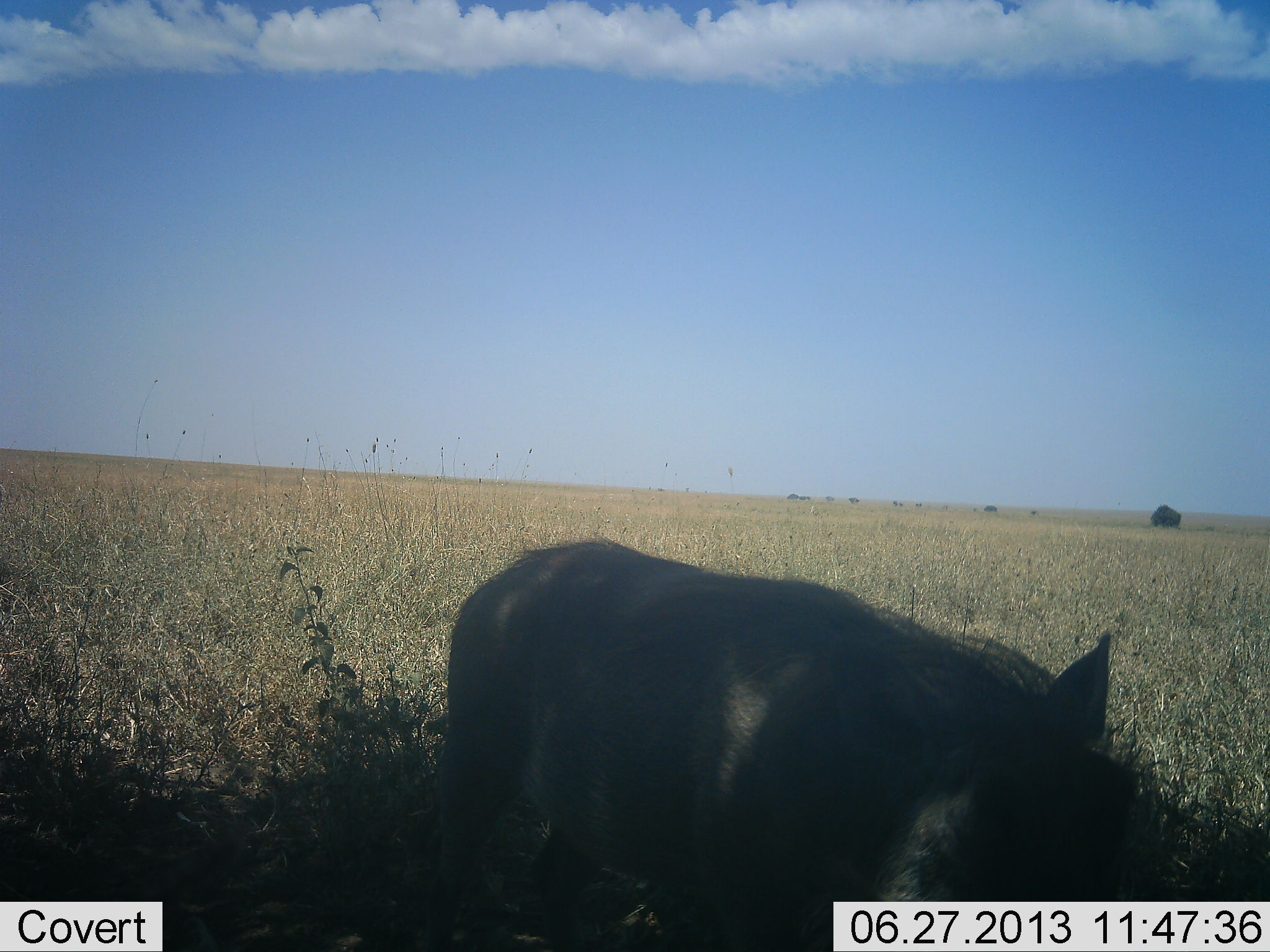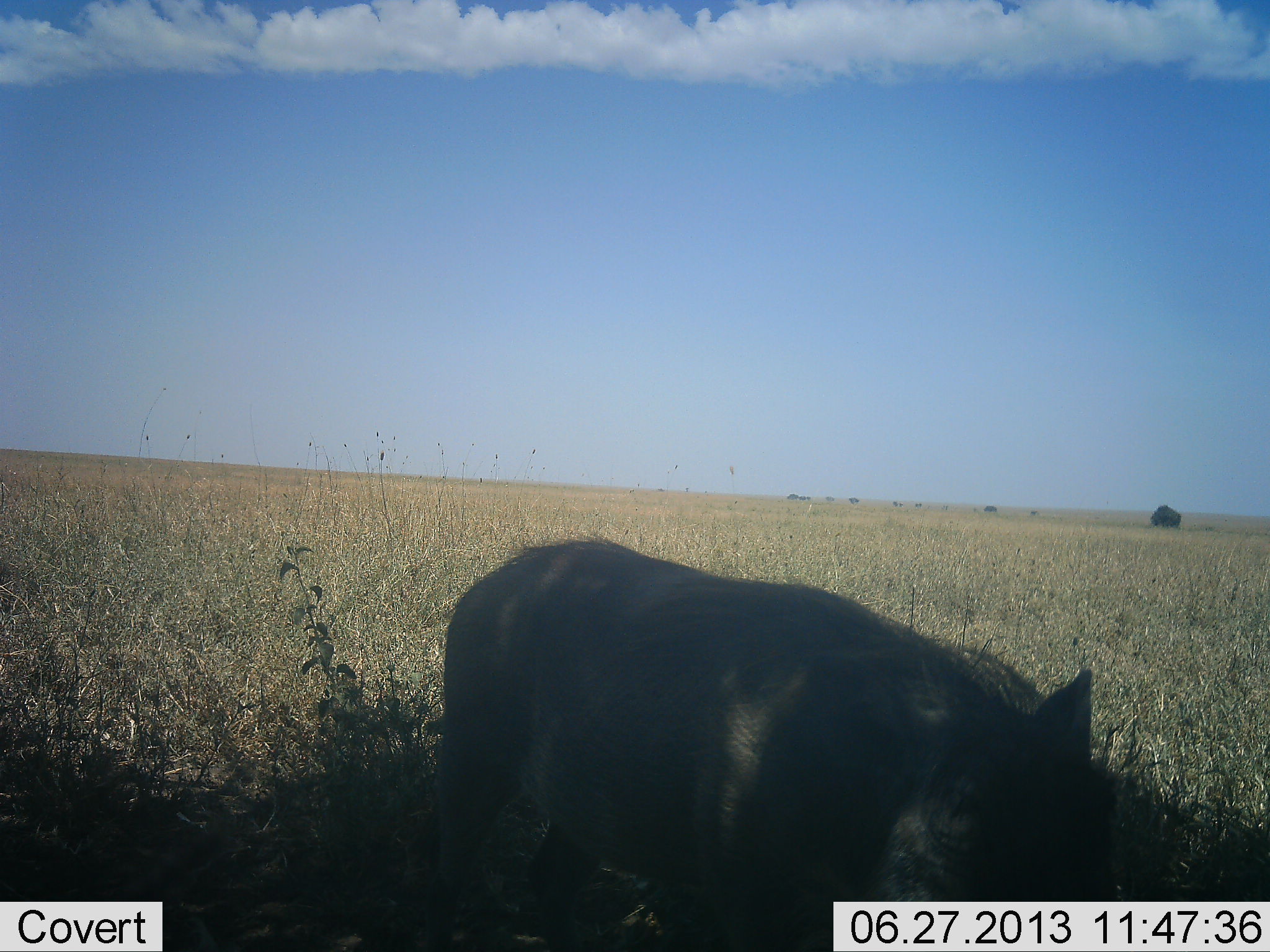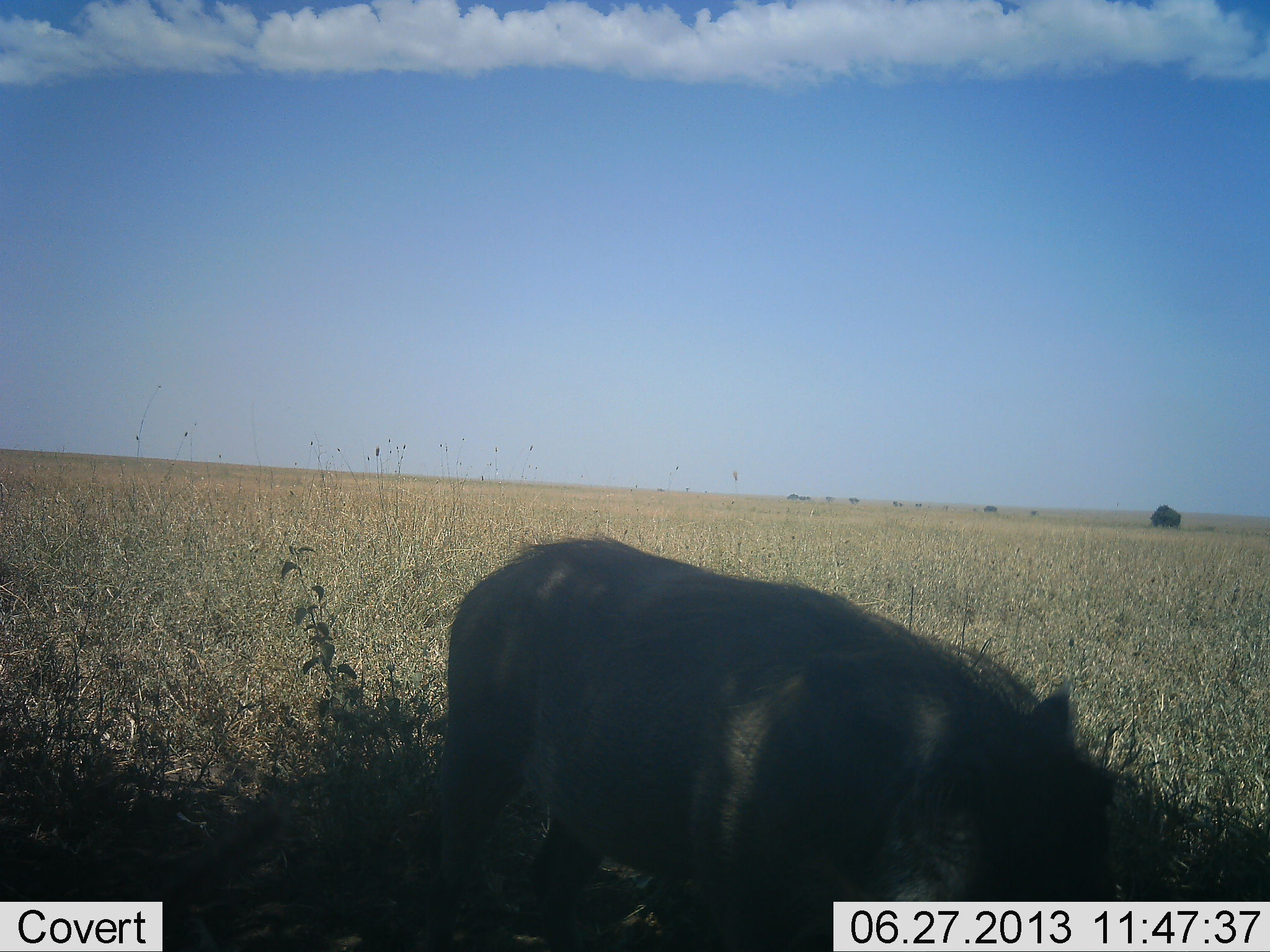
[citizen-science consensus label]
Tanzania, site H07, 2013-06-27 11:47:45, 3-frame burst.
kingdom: Animalia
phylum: Chordata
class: Mammalia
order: Artiodactyla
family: Suidae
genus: Phacochoerus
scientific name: Phacochoerus africanus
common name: warthog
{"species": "warthog (Phacochoerus africanus)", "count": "1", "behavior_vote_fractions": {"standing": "54%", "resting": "4%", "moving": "0%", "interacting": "0%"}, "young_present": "0%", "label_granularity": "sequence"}